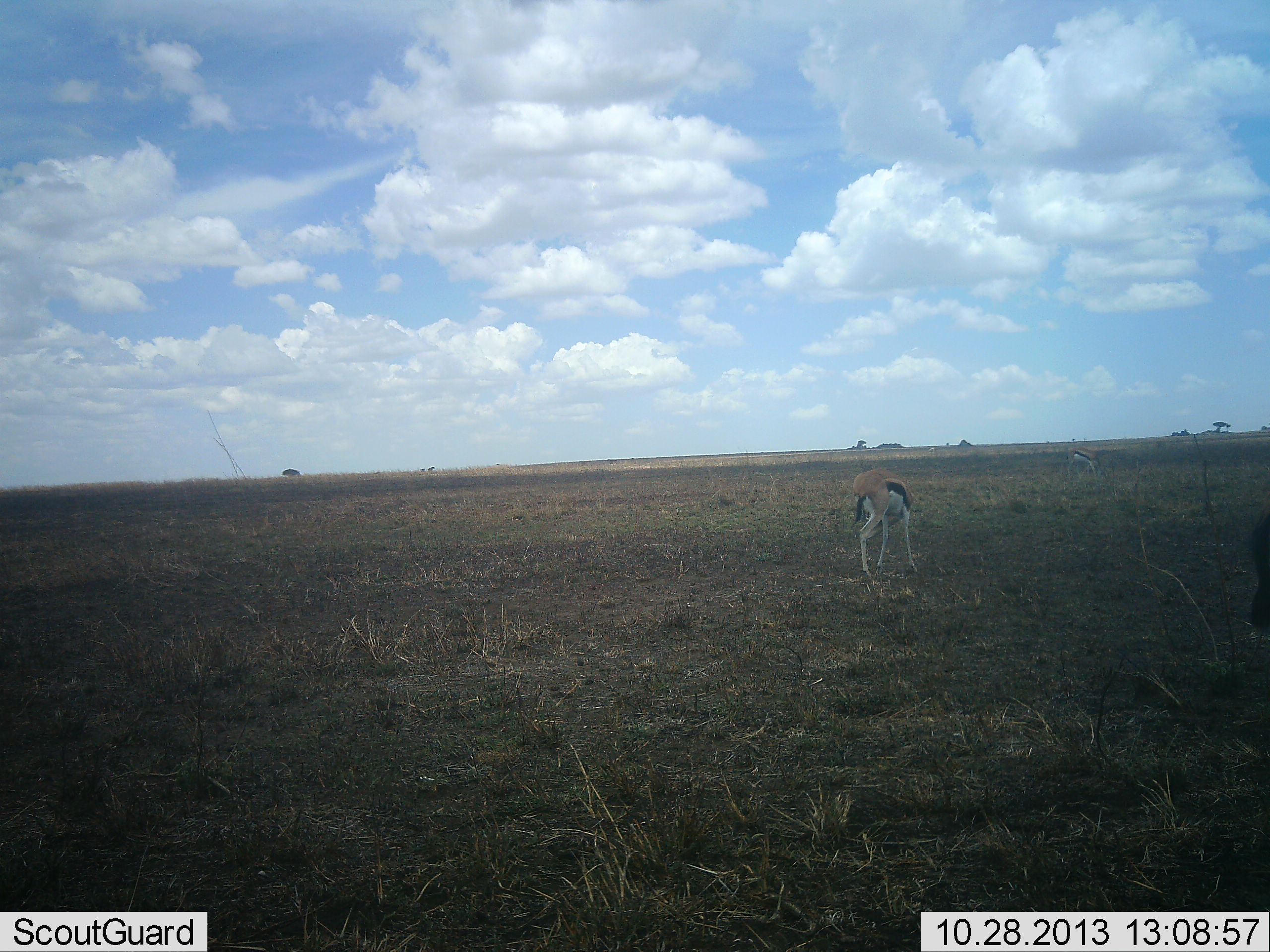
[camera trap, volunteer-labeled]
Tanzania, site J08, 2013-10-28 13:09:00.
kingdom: Animalia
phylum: Chordata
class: Mammalia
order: Artiodactyla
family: Bovidae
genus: Eudorcas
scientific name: Eudorcas thomsonii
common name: thomson's gazelle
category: gazellethomsons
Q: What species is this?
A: Gazellethomsons (thomson's gazelle) (Eudorcas thomsonii).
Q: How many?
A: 1.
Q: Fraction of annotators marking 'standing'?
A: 69%.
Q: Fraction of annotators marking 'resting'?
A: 0%.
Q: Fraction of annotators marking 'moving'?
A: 0%.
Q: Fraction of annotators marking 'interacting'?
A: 0%.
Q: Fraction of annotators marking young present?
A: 0%.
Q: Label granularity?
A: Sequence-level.